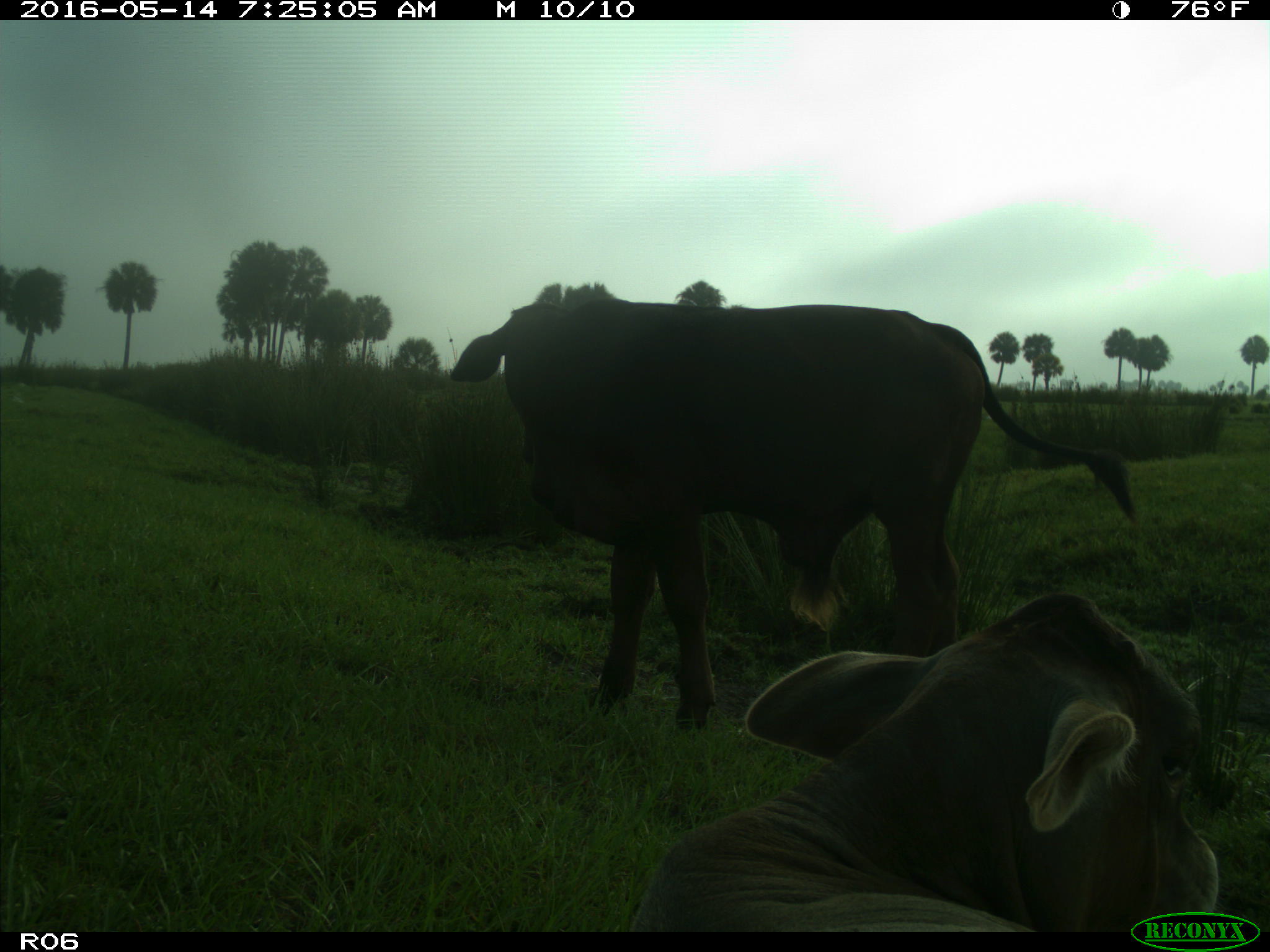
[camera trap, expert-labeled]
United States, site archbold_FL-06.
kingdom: Animalia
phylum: Chordata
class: Mammalia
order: Artiodactyla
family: Bovidae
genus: Bos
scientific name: Bos taurus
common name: domestic cow